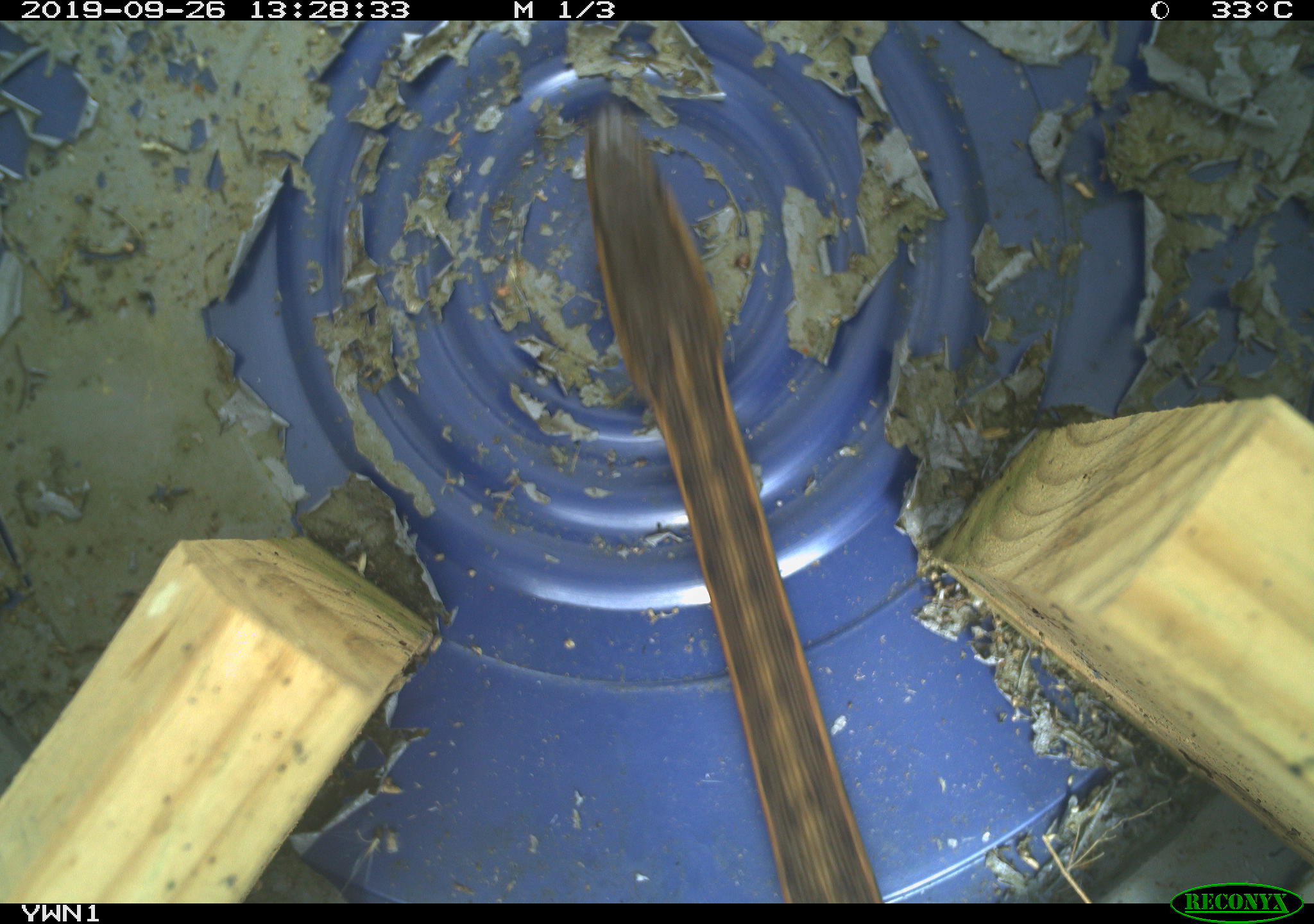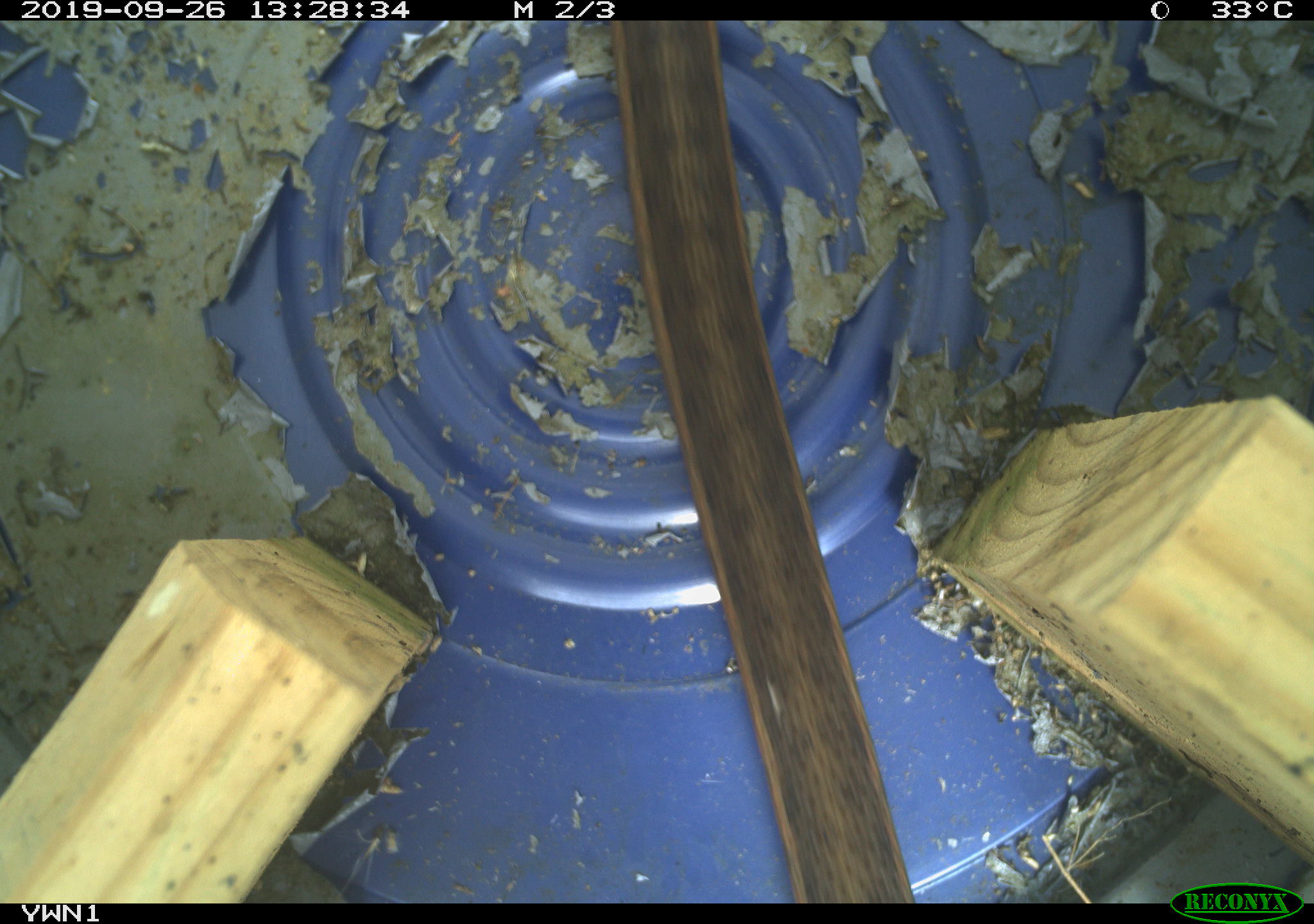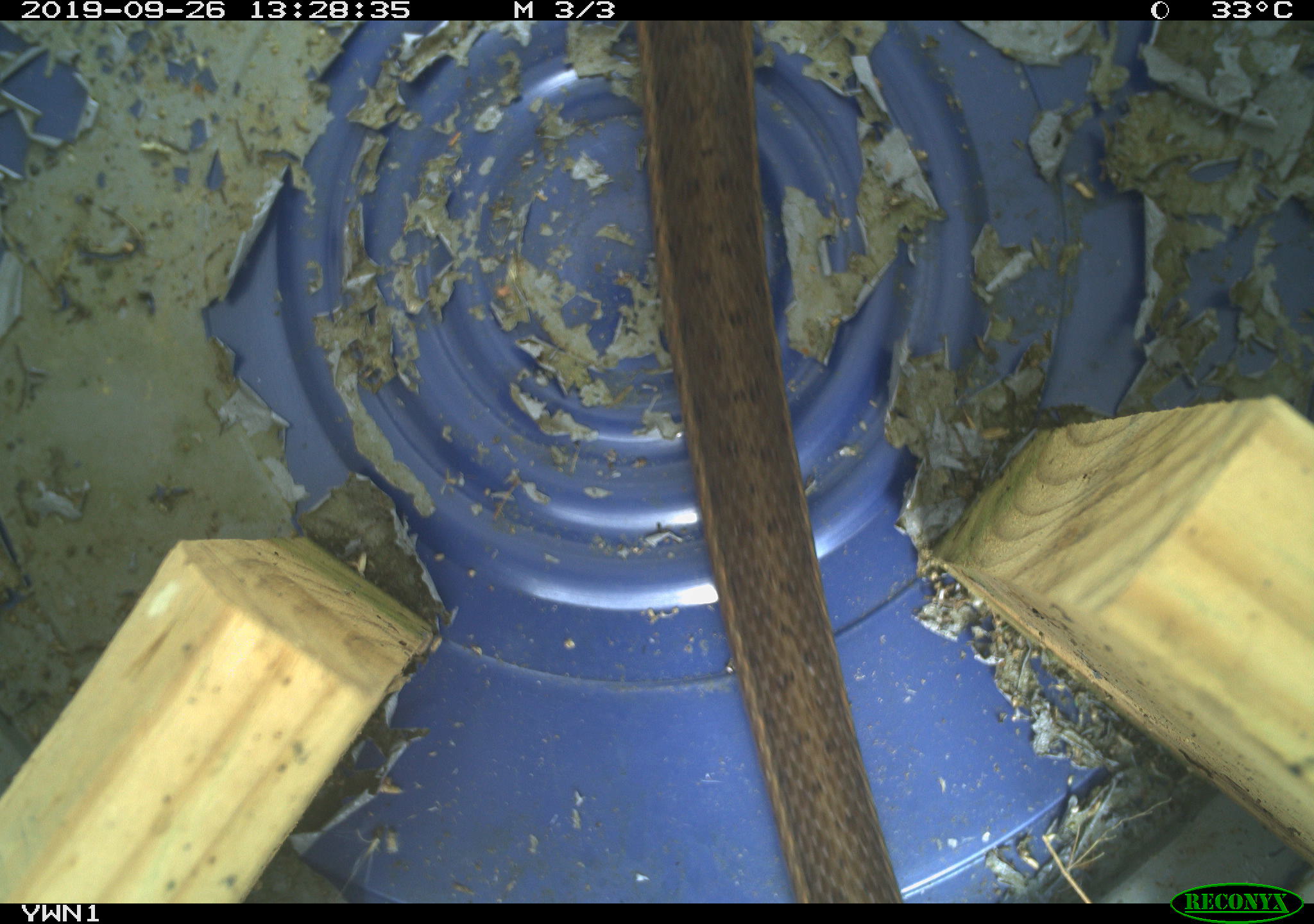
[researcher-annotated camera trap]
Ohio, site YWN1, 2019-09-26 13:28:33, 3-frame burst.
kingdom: Animalia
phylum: Chordata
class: Reptilia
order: Squamata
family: Colubridae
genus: Thamnophis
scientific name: Thamnophis sirtalis sirtalis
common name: eastern gartersnake